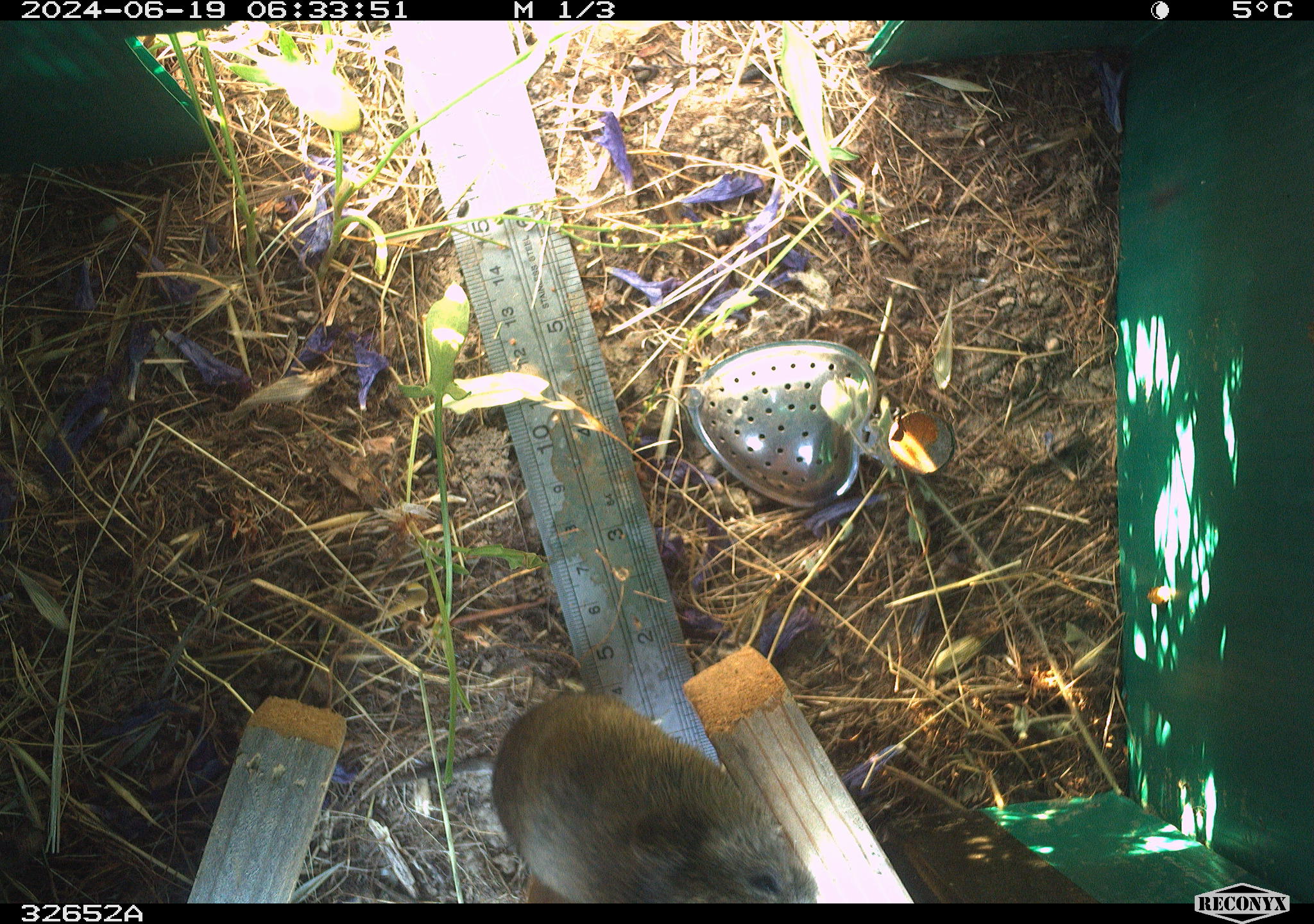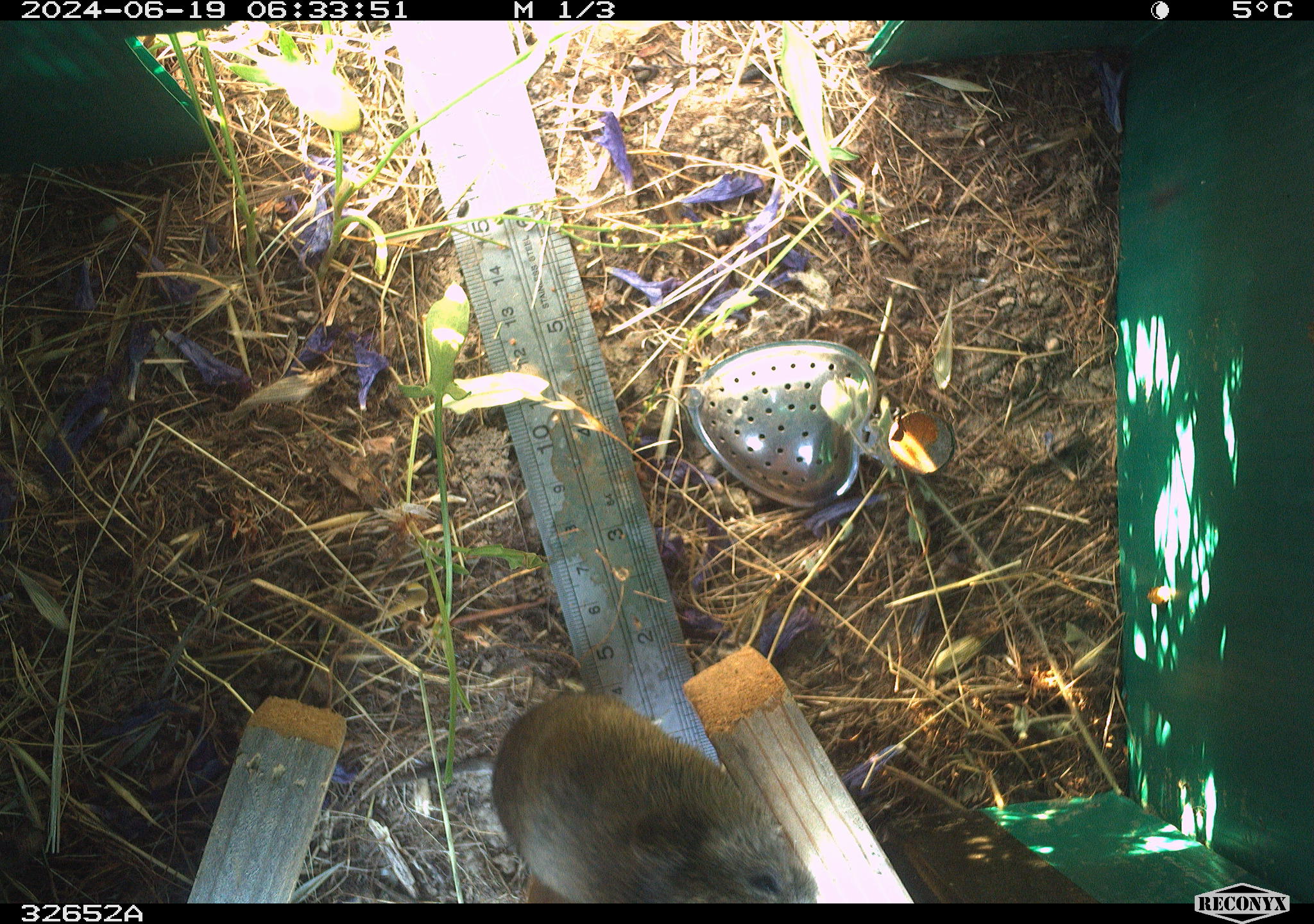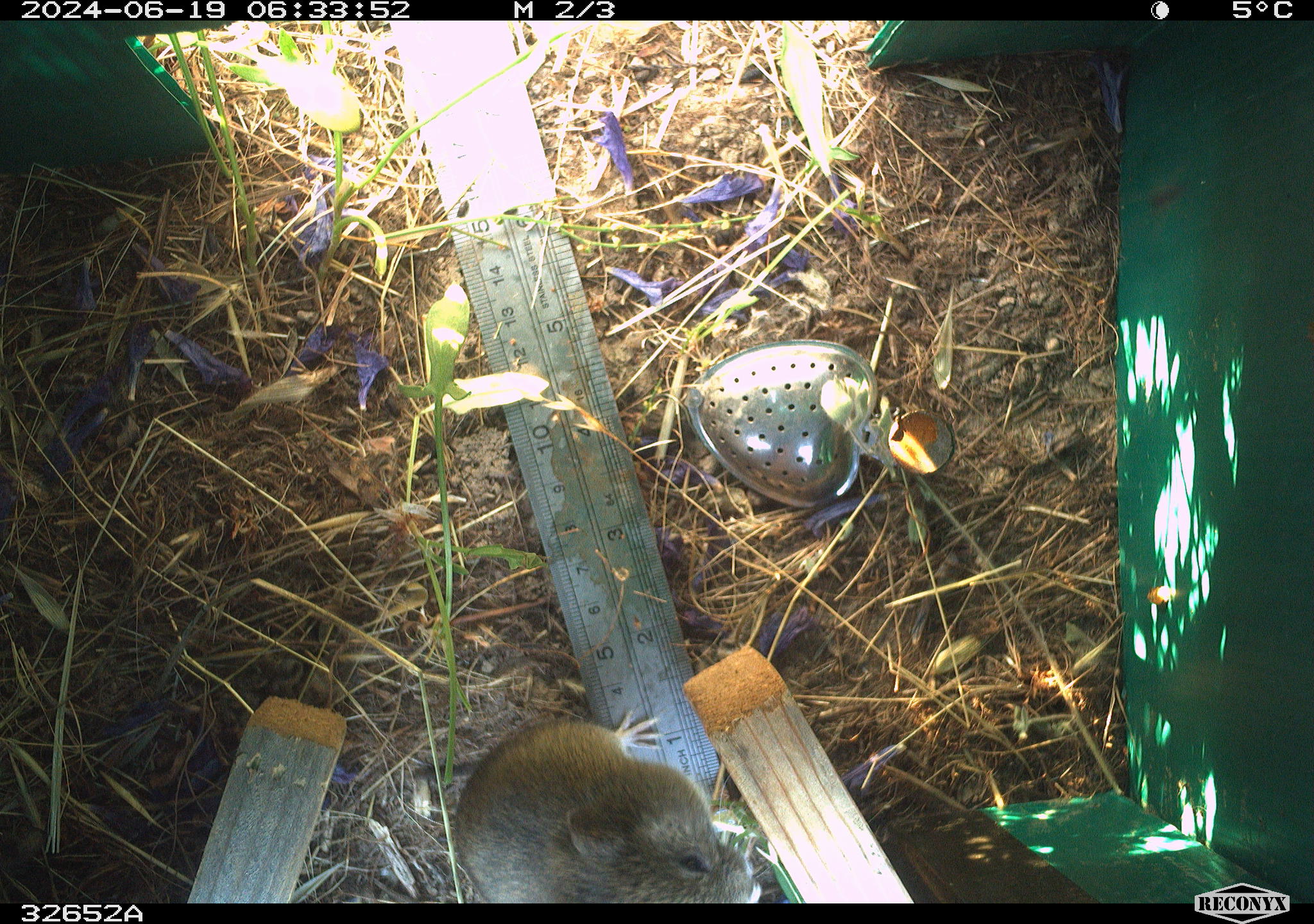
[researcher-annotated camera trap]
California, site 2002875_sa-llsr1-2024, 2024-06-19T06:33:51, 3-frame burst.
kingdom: Animalia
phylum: Chordata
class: Mammalia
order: Rodentia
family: Cricetidae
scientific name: Arvicolinae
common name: voles, lemmings, and muskrats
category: arvicolinae subfamily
Arvicolinae subfamily (voles, lemmings, and muskrats) (Arvicolinae).